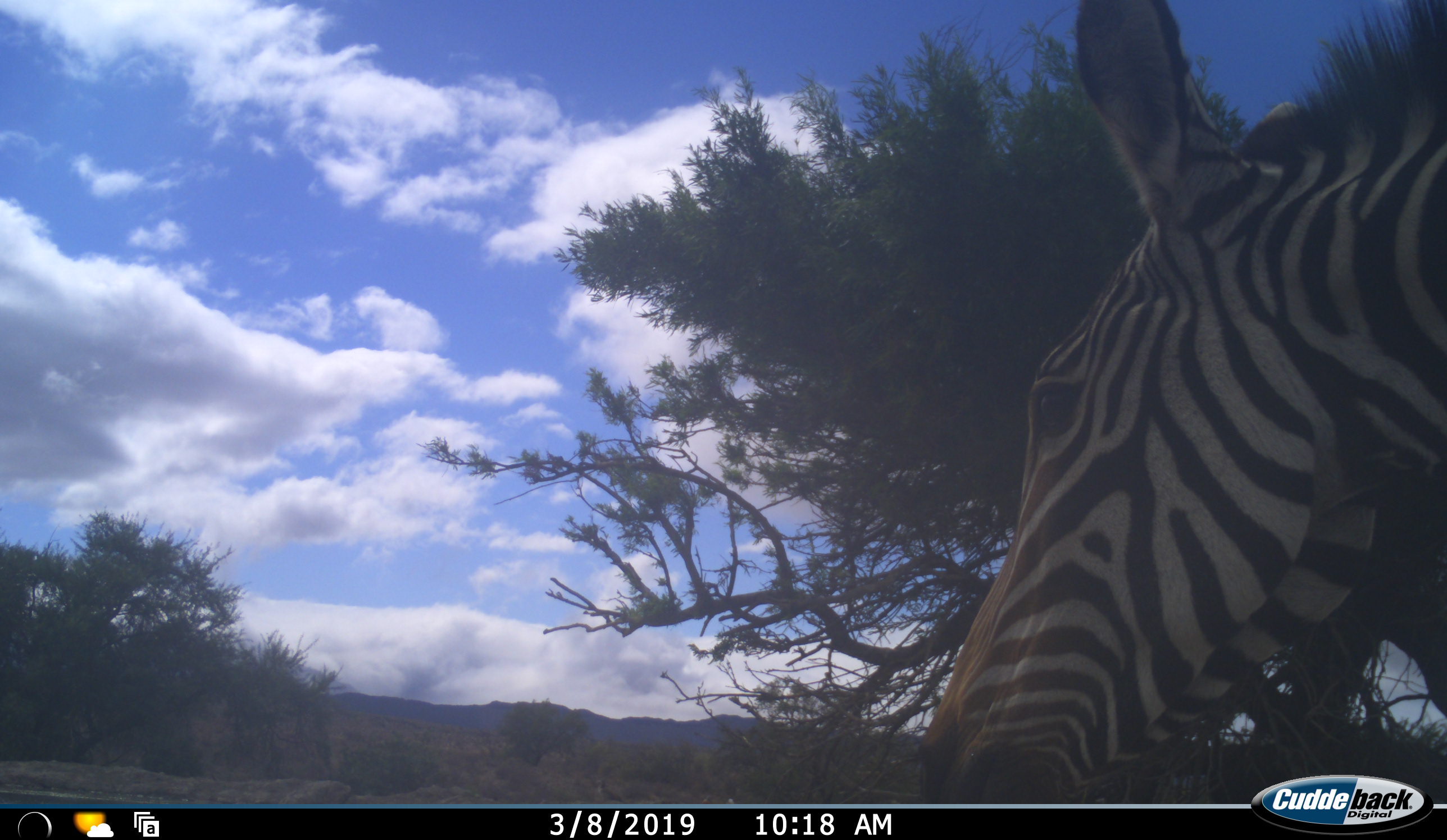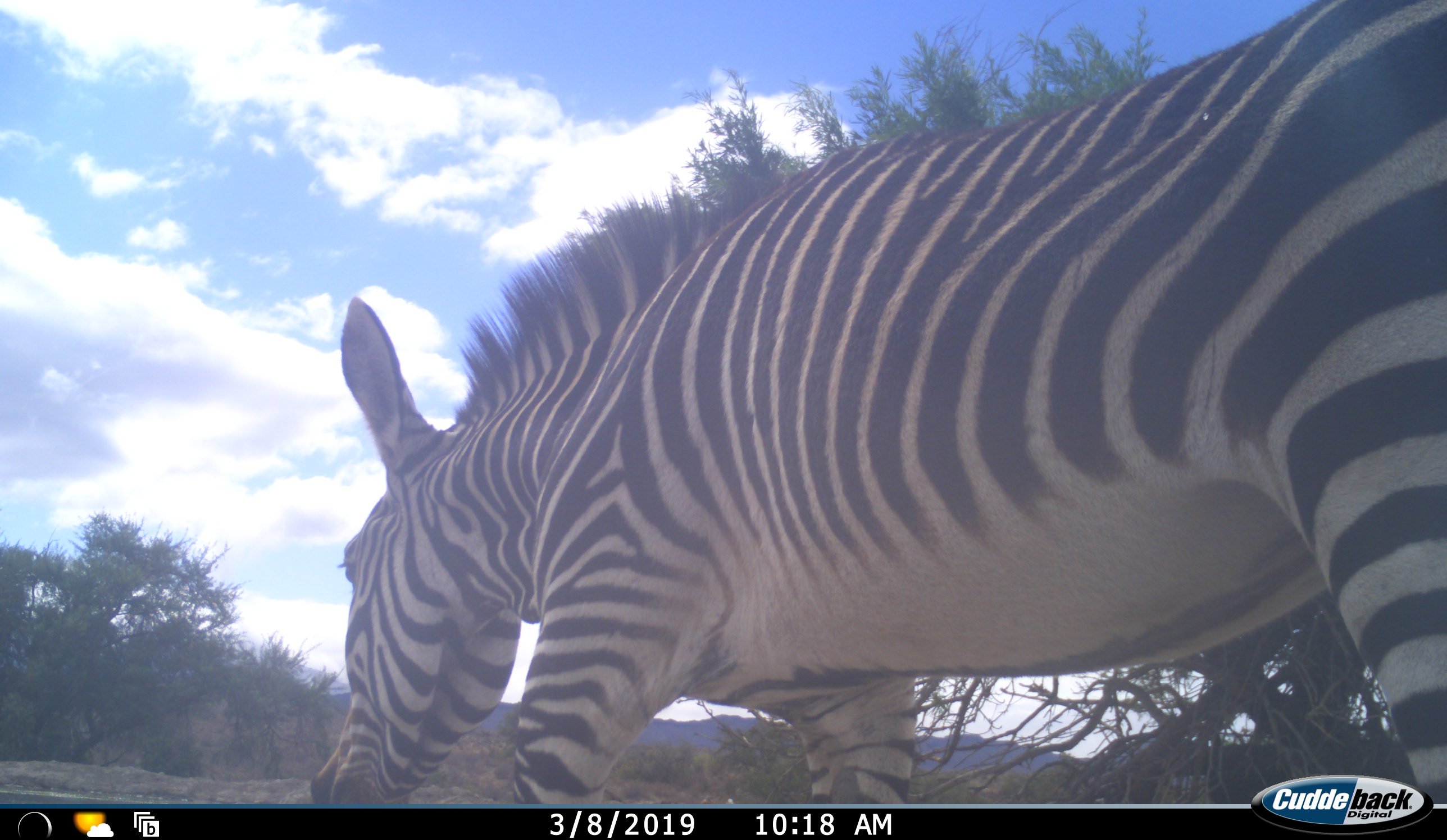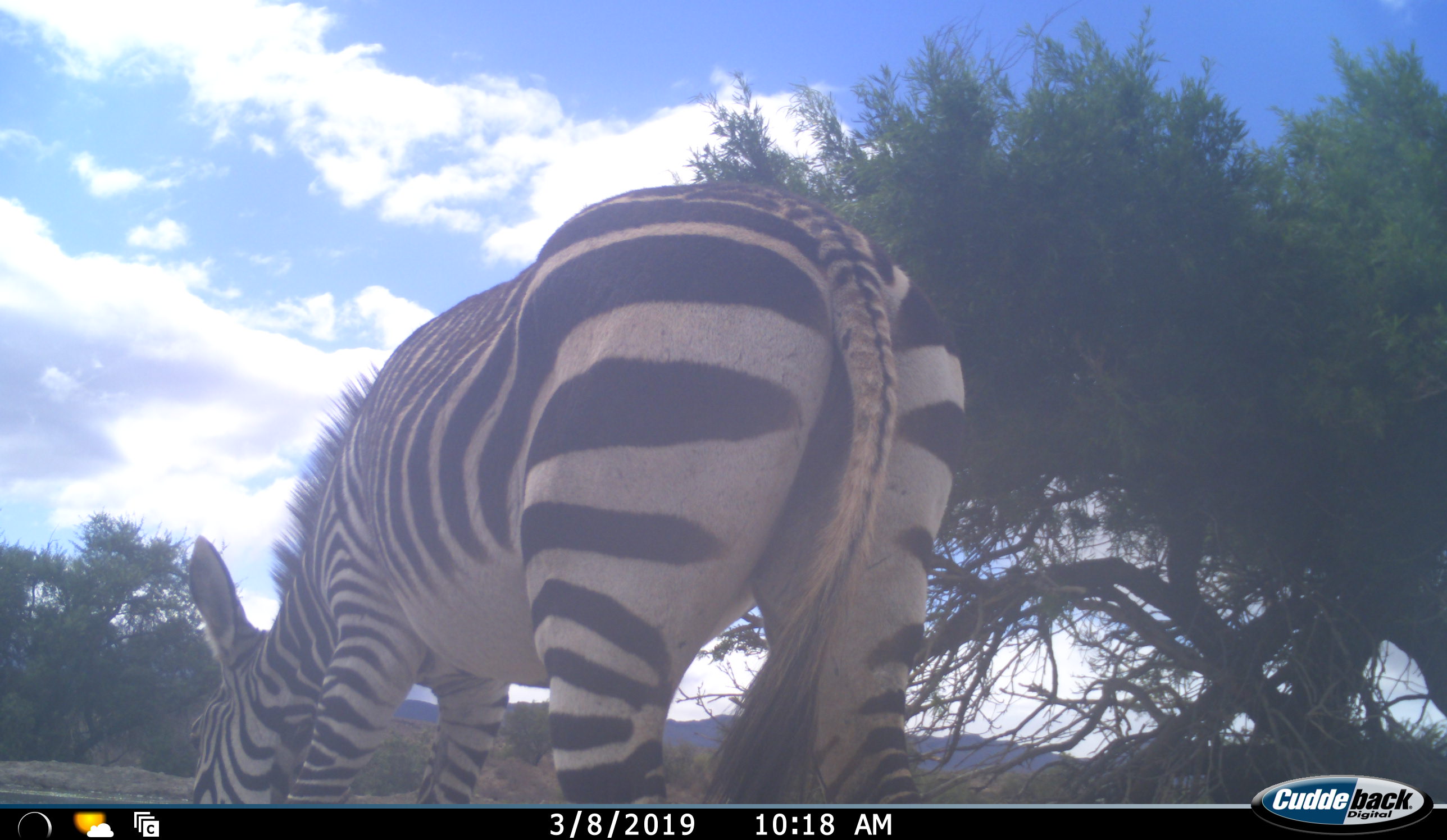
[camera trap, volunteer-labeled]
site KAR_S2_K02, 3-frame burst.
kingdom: Animalia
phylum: Chordata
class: Mammalia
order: Perissodactyla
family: Equidae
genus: Equus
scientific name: Equus zebra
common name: mountain zebra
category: zebramountain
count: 1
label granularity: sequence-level